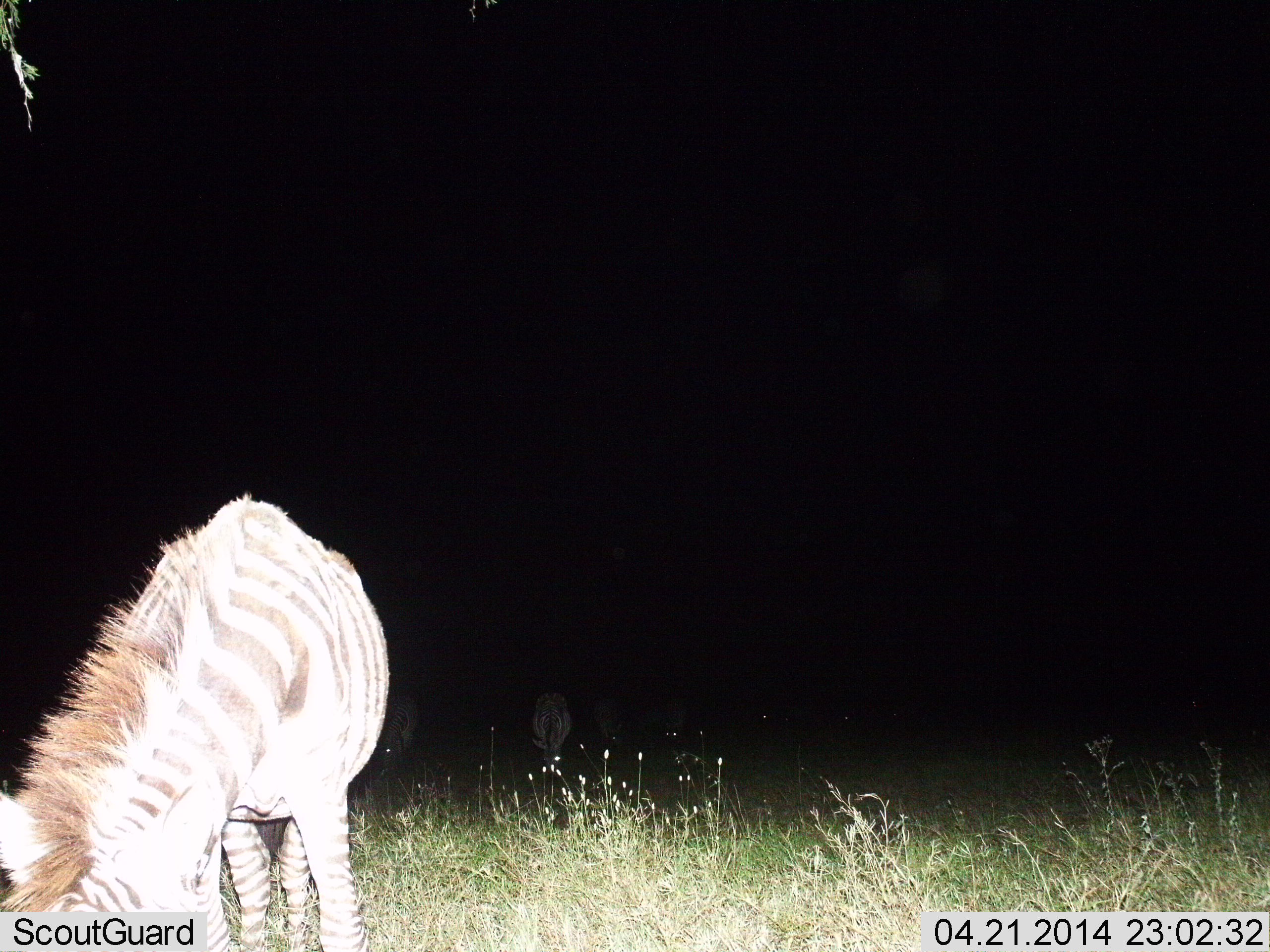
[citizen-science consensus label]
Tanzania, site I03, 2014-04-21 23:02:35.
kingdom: Animalia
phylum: Chordata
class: Mammalia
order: Perissodactyla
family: Equidae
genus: Equus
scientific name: Equus quagga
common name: plains zebra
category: zebra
Zebra (plains zebra) (Equus quagga), count 5. Behavior (volunteer vote fractions): standing 30%, resting 0%, moving 10%, interacting 0%. Young present (vote fraction): 0%. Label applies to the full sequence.